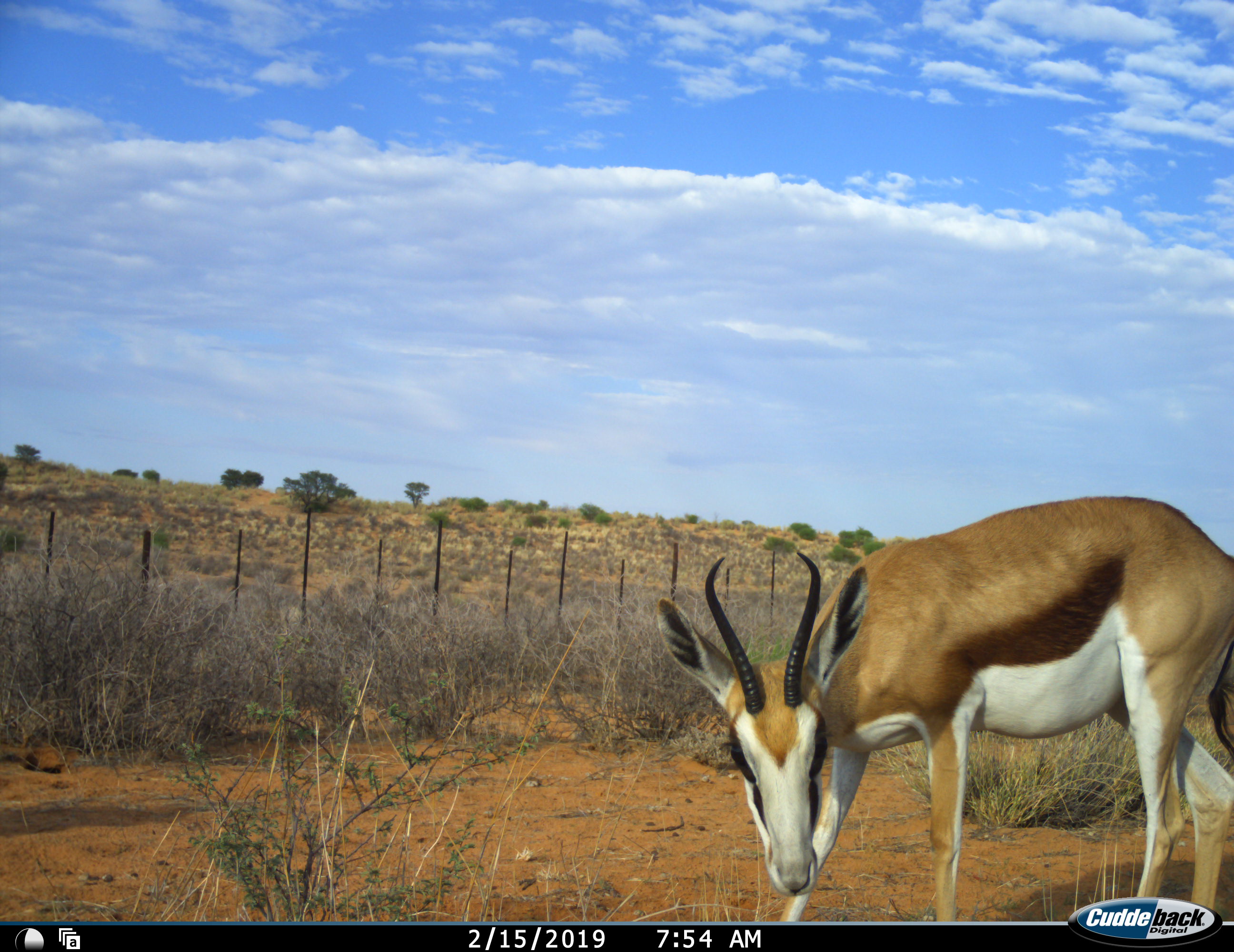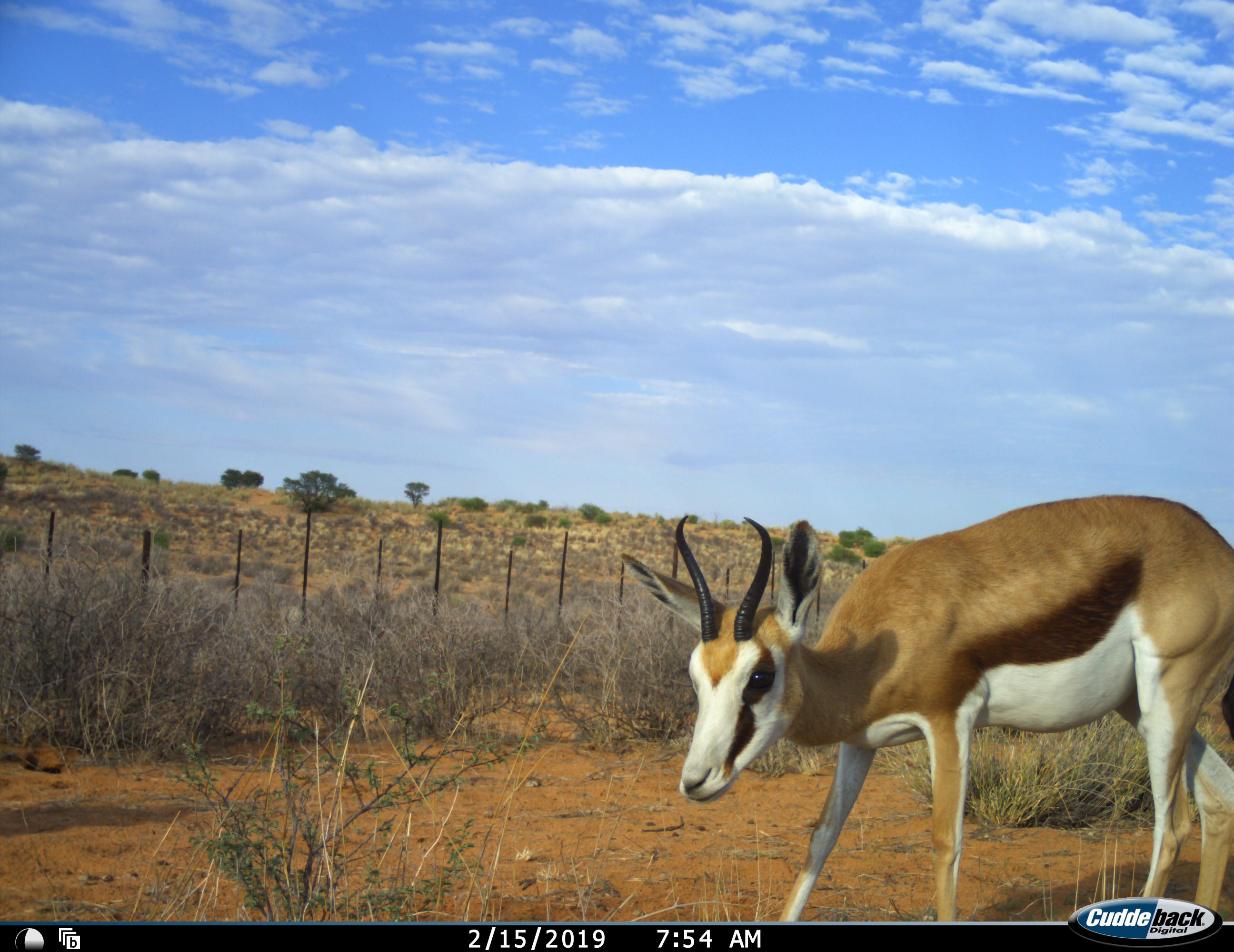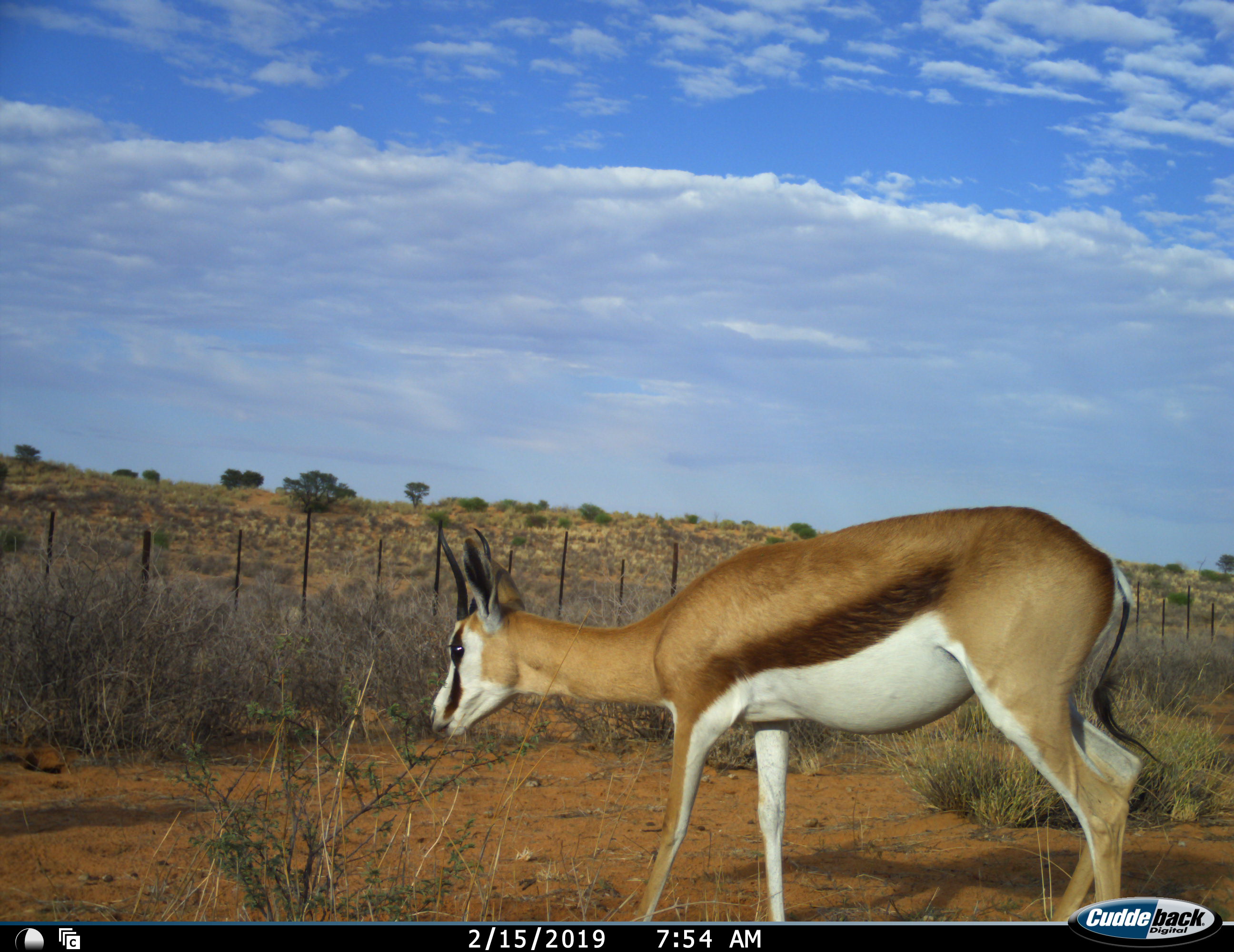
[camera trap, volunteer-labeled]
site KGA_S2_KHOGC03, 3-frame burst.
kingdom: Animalia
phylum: Chordata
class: Mammalia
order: Artiodactyla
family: Bovidae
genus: Antidorcas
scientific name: Antidorcas marsupialis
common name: springbok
Springbok (Antidorcas marsupialis), count 1. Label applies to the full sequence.